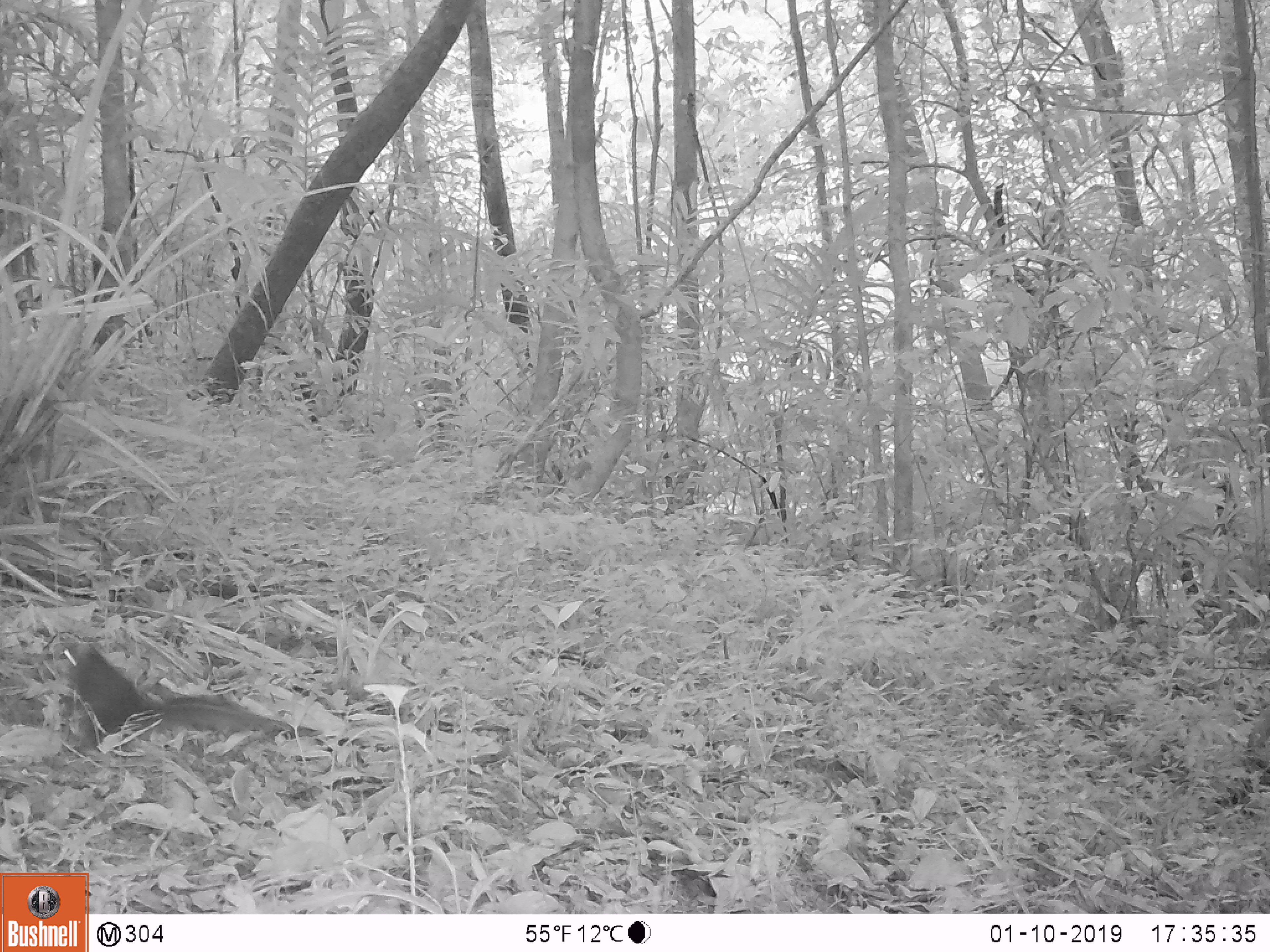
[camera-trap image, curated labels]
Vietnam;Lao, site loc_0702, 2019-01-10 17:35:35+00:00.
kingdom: Animalia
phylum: Chordata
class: Mammalia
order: Rodentia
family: Sciuridae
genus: Sciurus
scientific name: Sciurus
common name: squirrel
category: unidentified squirrel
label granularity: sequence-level